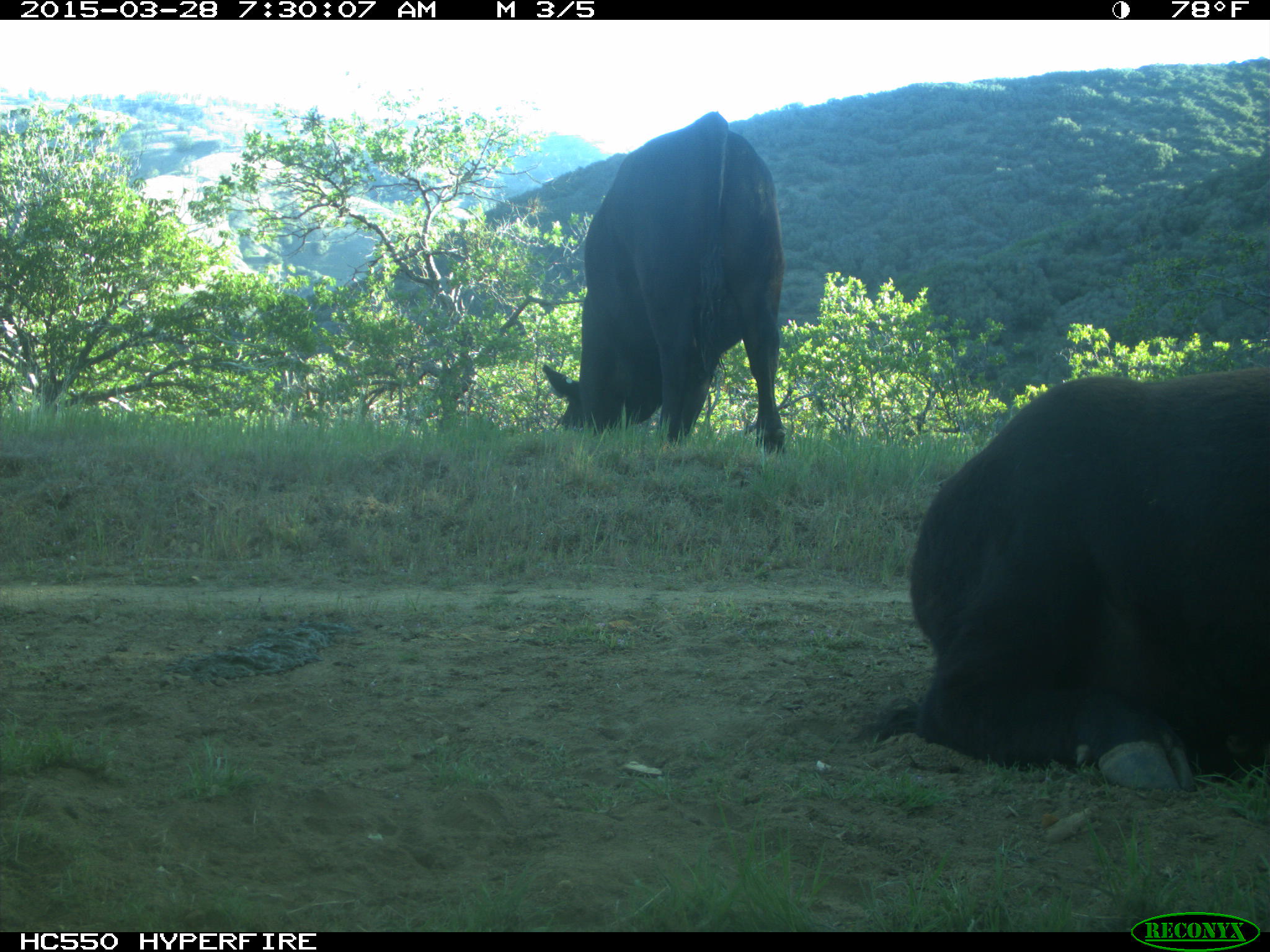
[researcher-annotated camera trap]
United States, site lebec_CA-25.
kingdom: Animalia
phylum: Chordata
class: Mammalia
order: Artiodactyla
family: Bovidae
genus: Bos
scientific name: Bos taurus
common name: domestic cow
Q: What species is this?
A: Bos taurus (domestic cow).